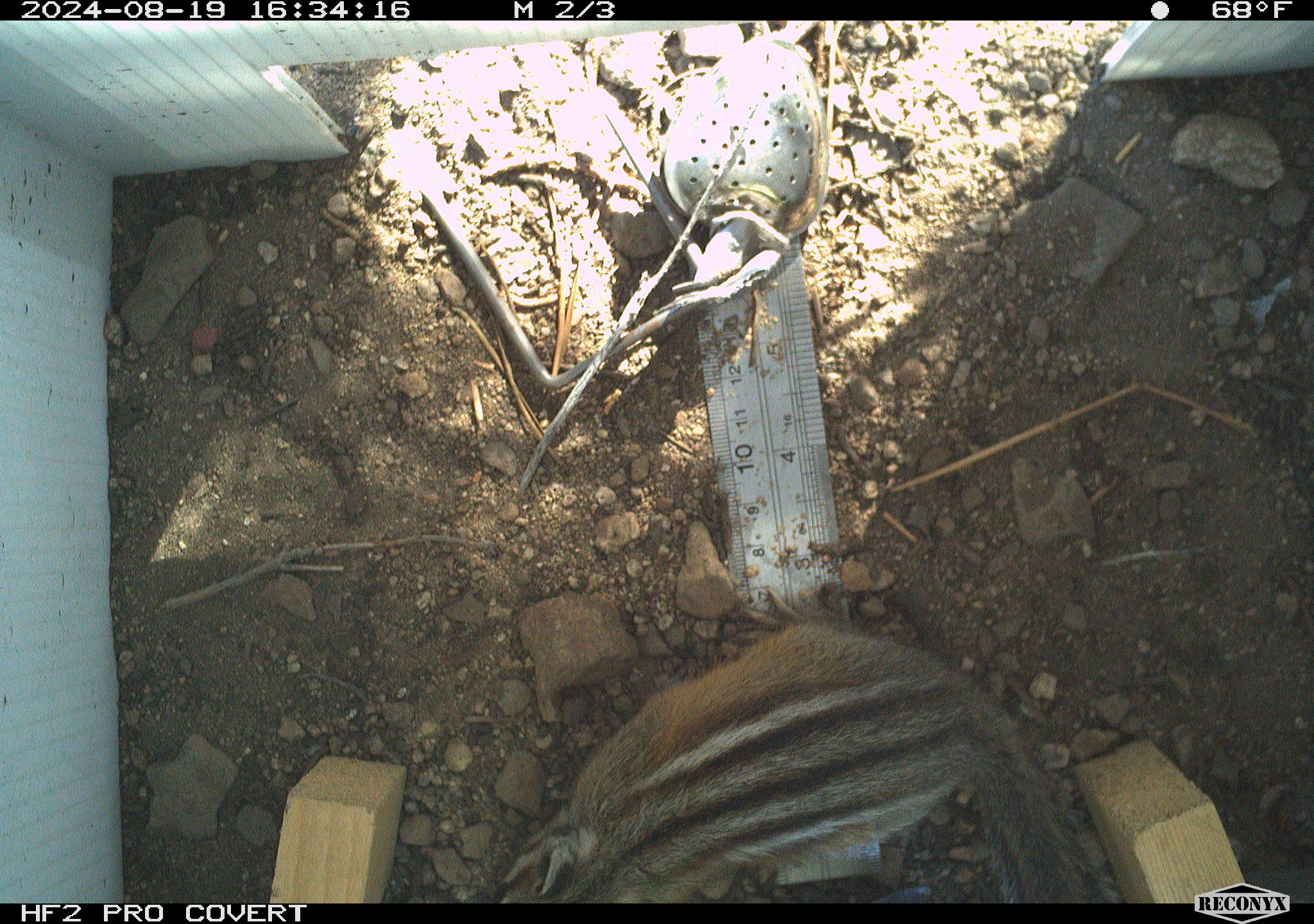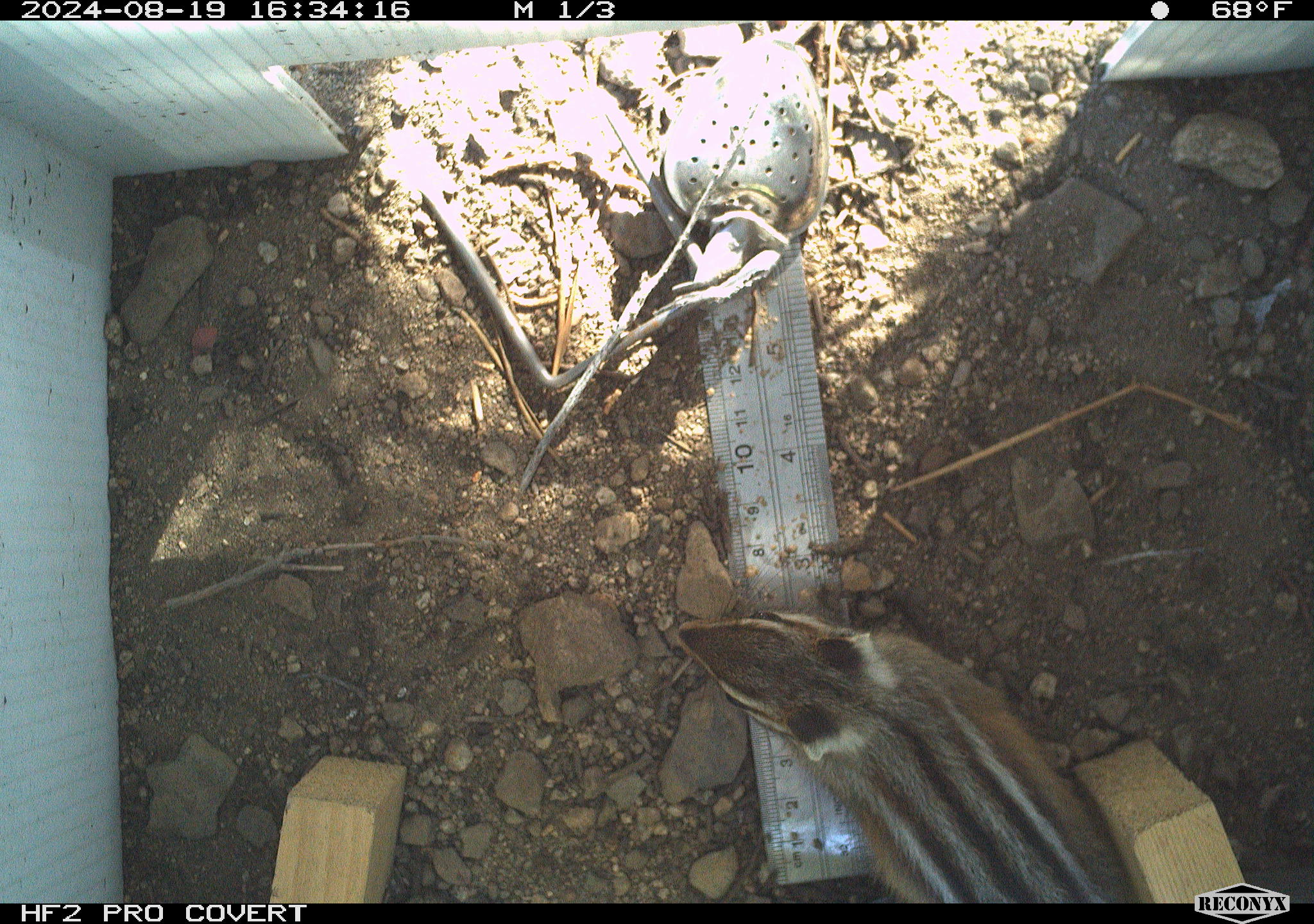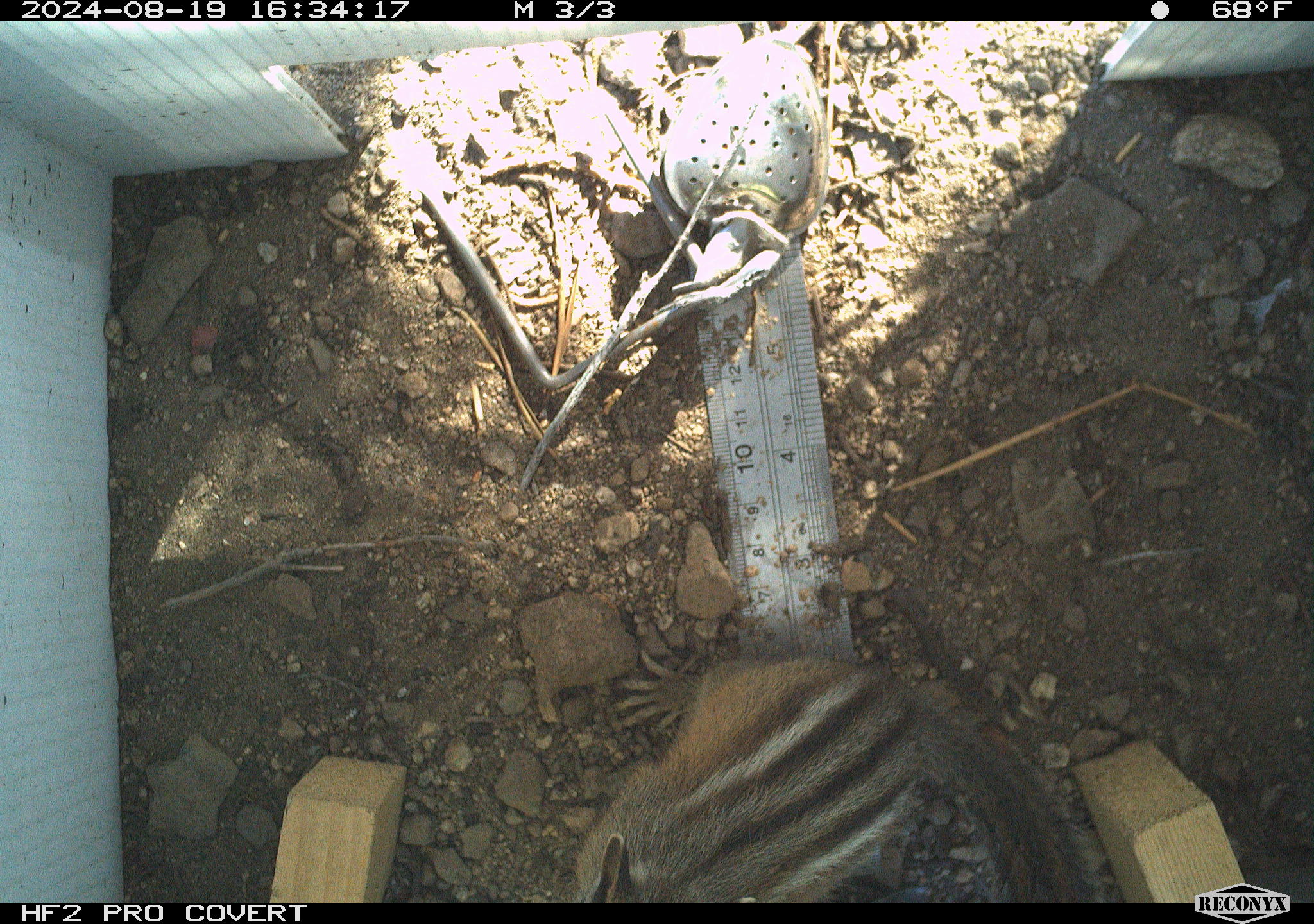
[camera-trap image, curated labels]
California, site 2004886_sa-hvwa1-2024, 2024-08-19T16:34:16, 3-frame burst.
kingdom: Animalia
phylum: Chordata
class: Mammalia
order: Rodentia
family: Sciuridae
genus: Neotamias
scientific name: Neotamias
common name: western chipmunks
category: neotamias species